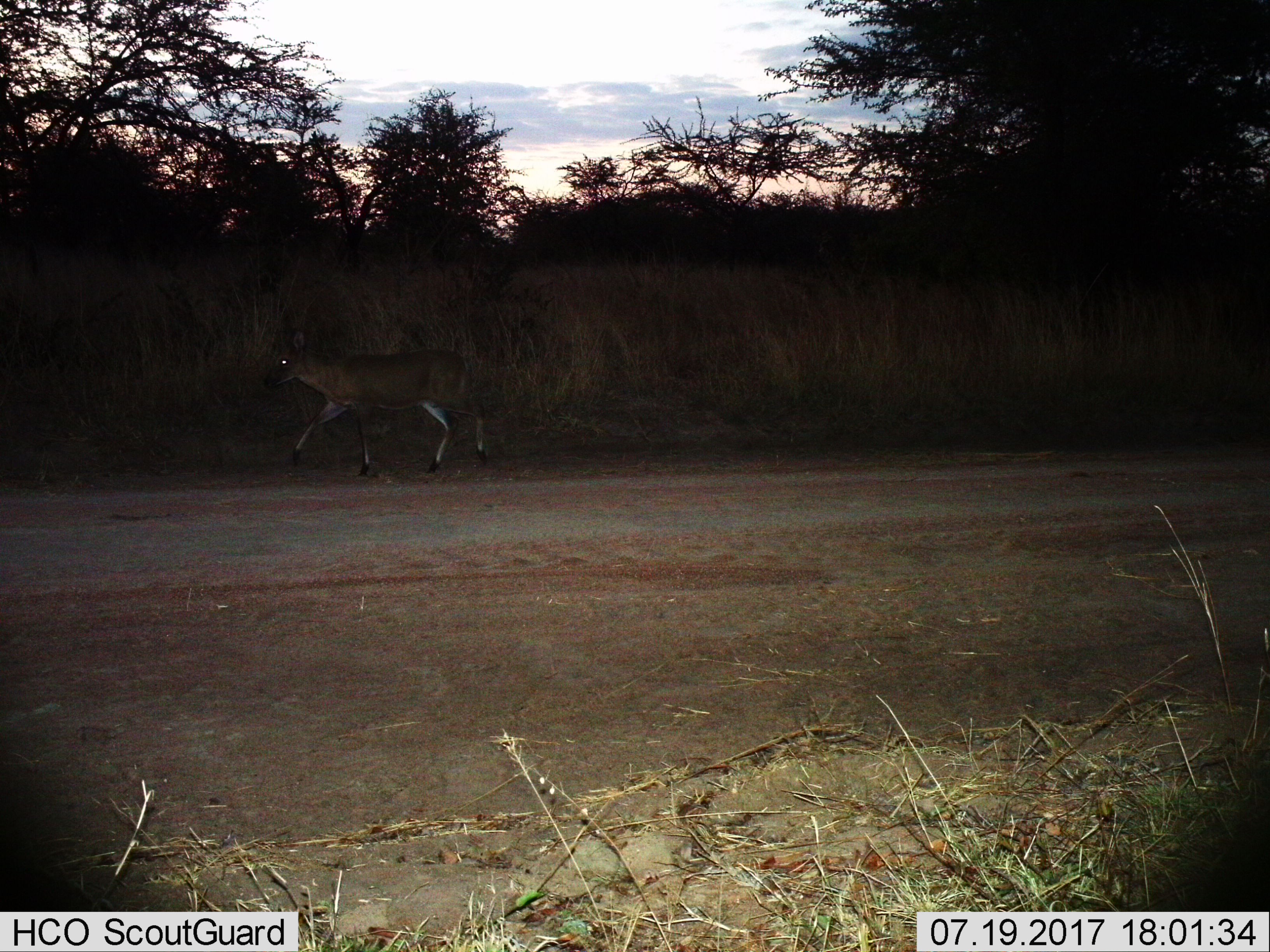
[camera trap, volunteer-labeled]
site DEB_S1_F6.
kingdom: Animalia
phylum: Chordata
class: Mammalia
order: Artiodactyla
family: Bovidae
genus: Sylvicapra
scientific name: Sylvicapra grimmia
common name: common duiker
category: duikercommongrey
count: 1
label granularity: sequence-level